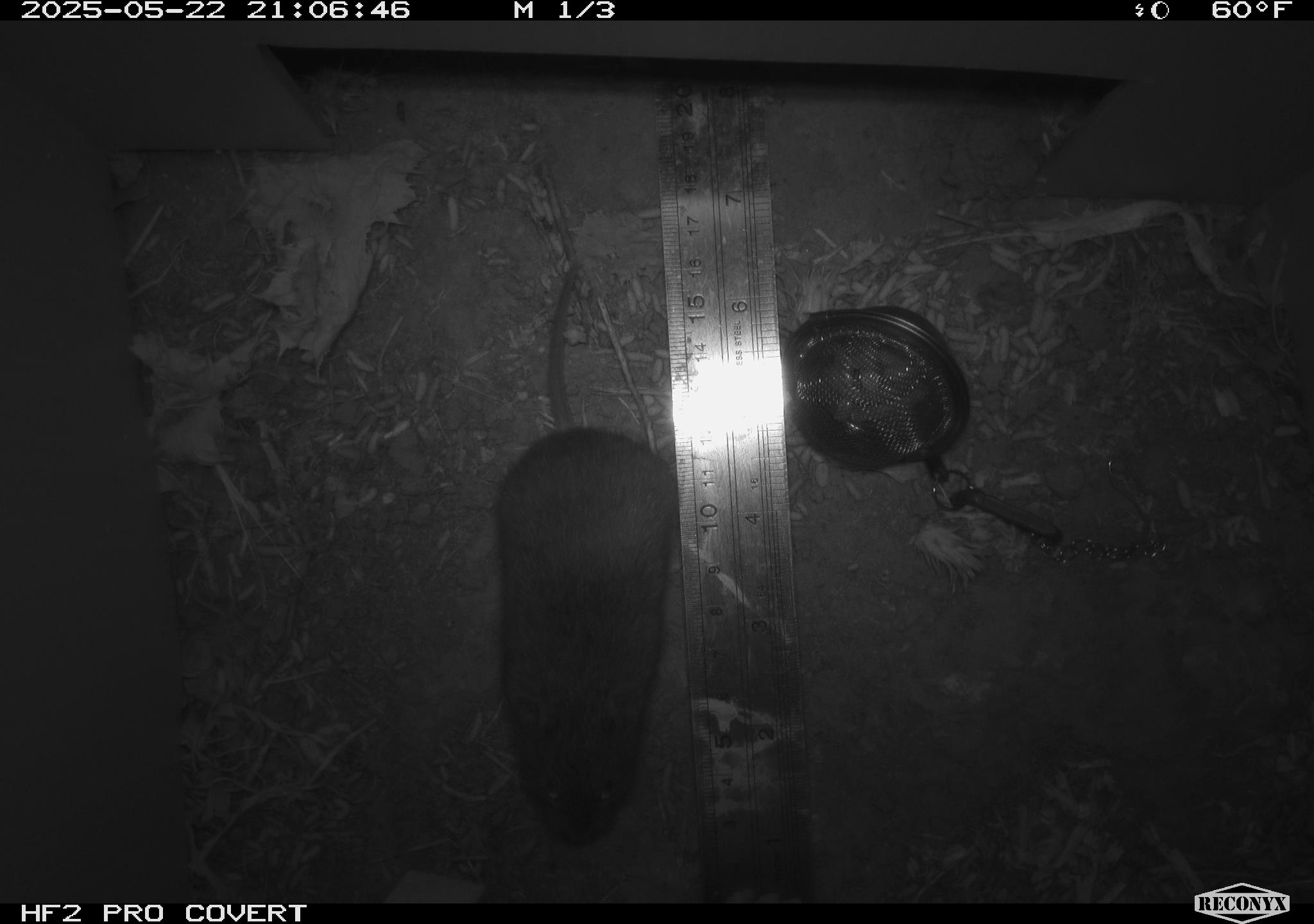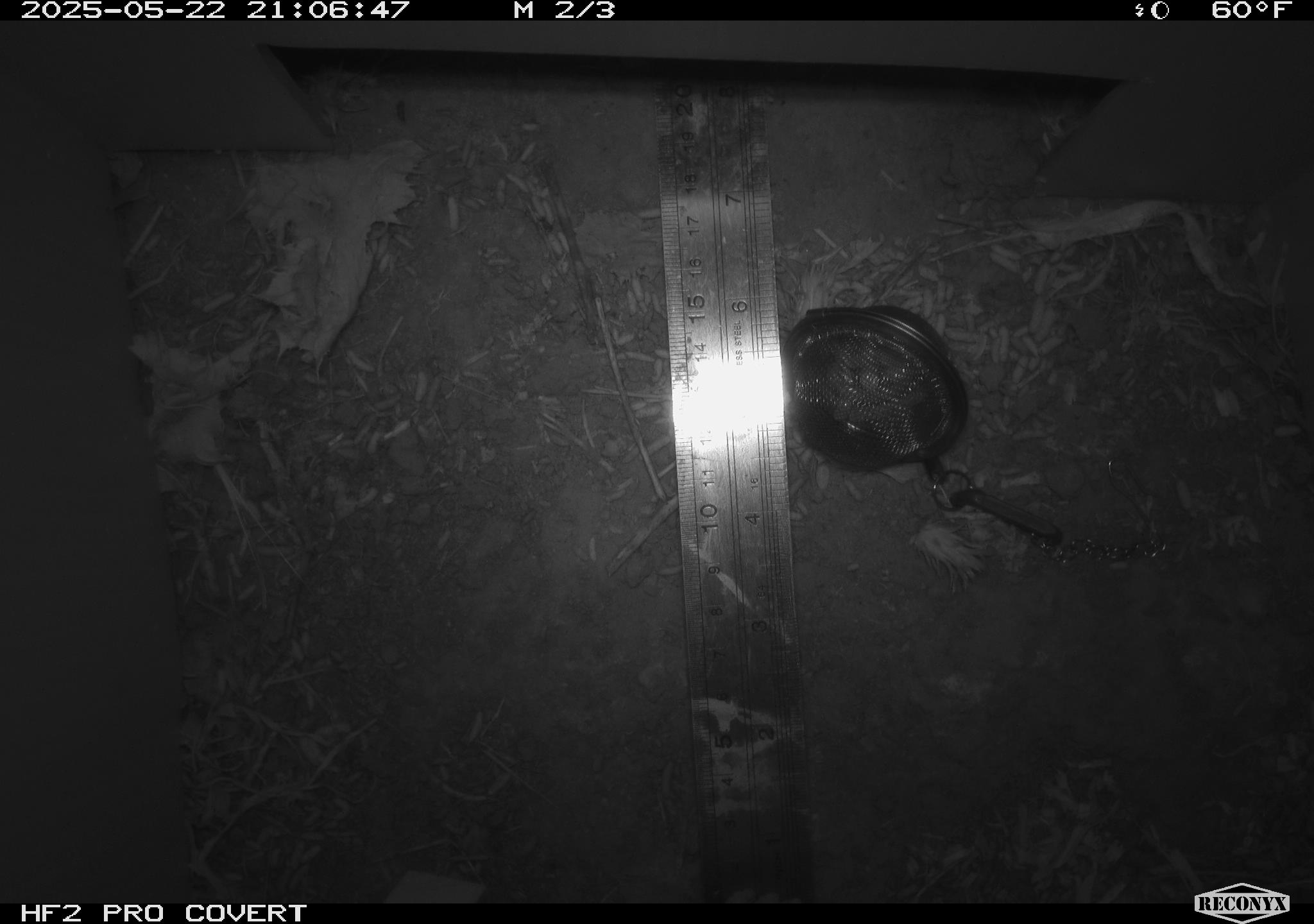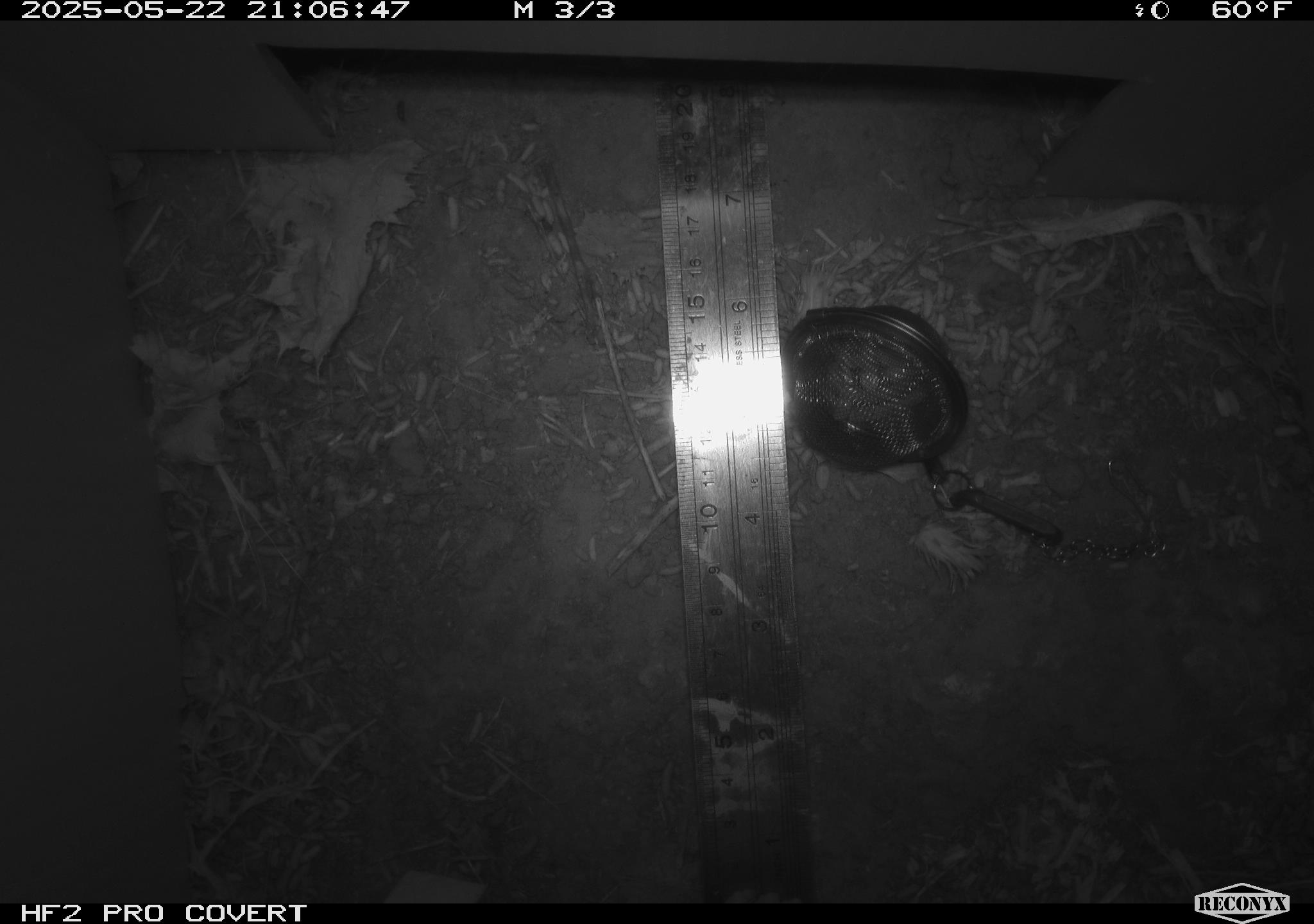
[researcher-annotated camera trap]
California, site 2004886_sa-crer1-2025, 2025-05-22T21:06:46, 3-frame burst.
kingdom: Animalia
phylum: Chordata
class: Mammalia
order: Rodentia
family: Cricetidae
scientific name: Arvicolinae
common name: voles, lemmings, and muskrats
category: arvicolinae subfamily